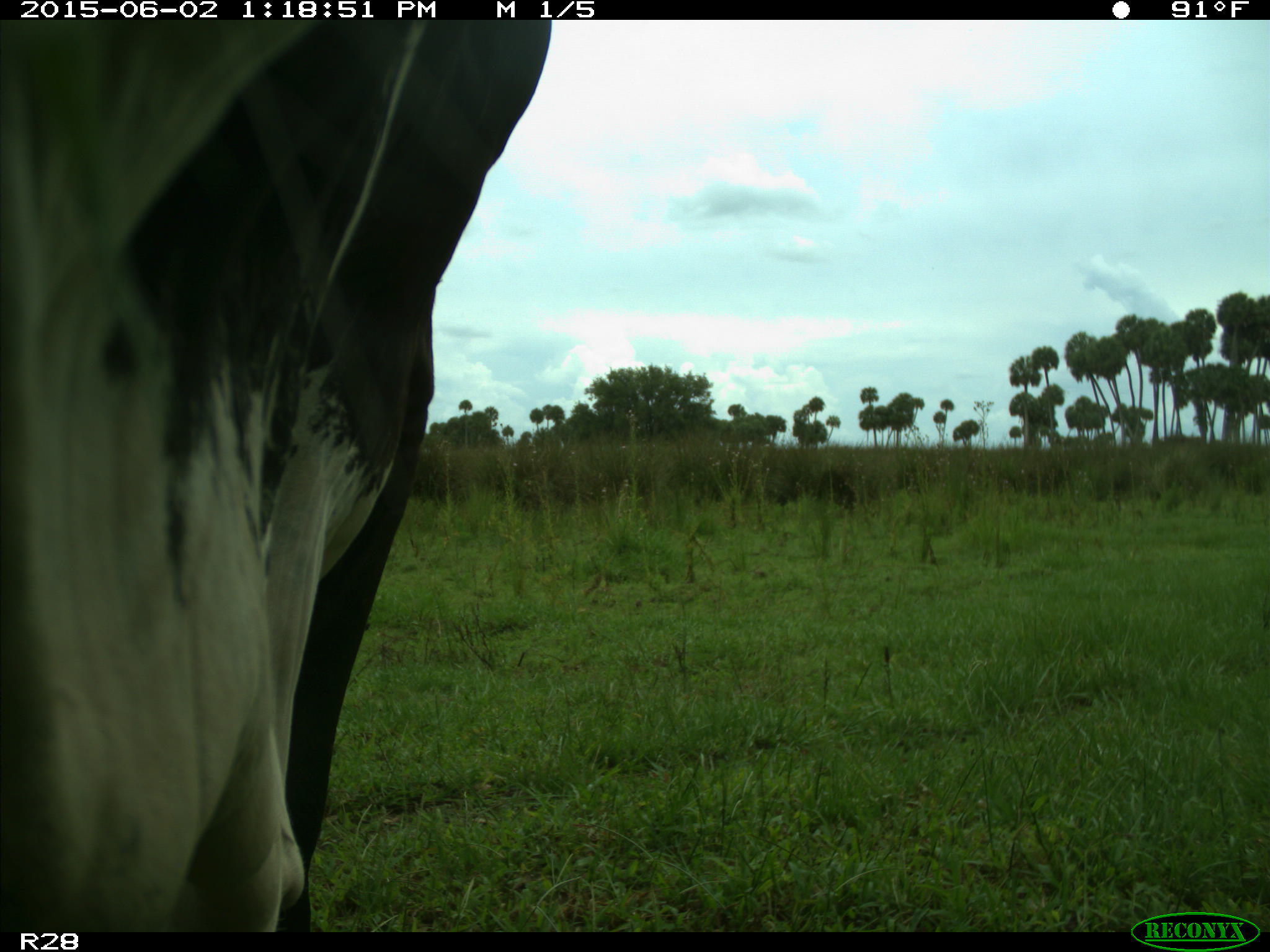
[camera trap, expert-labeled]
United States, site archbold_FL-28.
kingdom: Animalia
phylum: Chordata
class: Mammalia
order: Artiodactyla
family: Bovidae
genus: Bos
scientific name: Bos taurus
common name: domestic cow